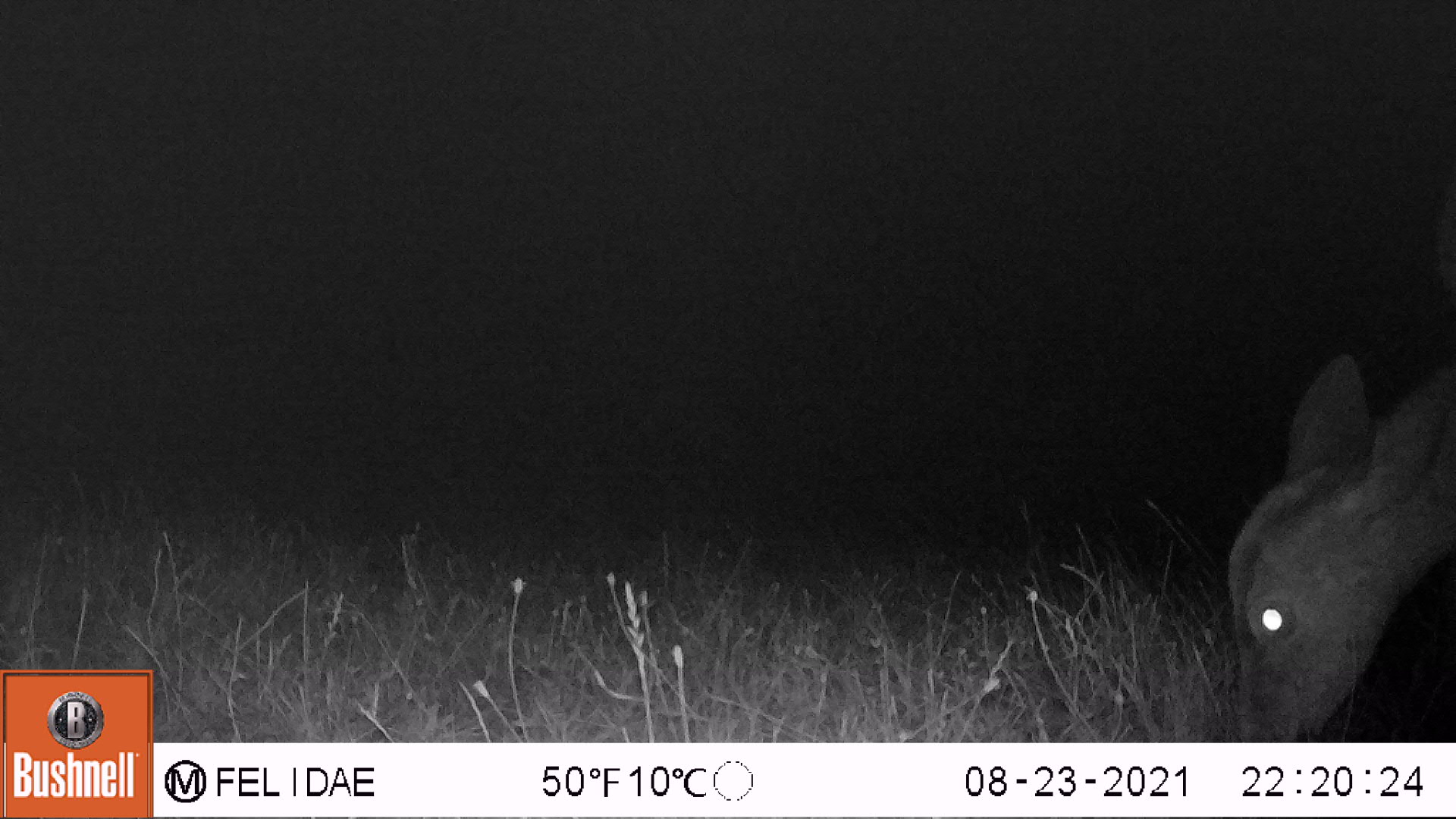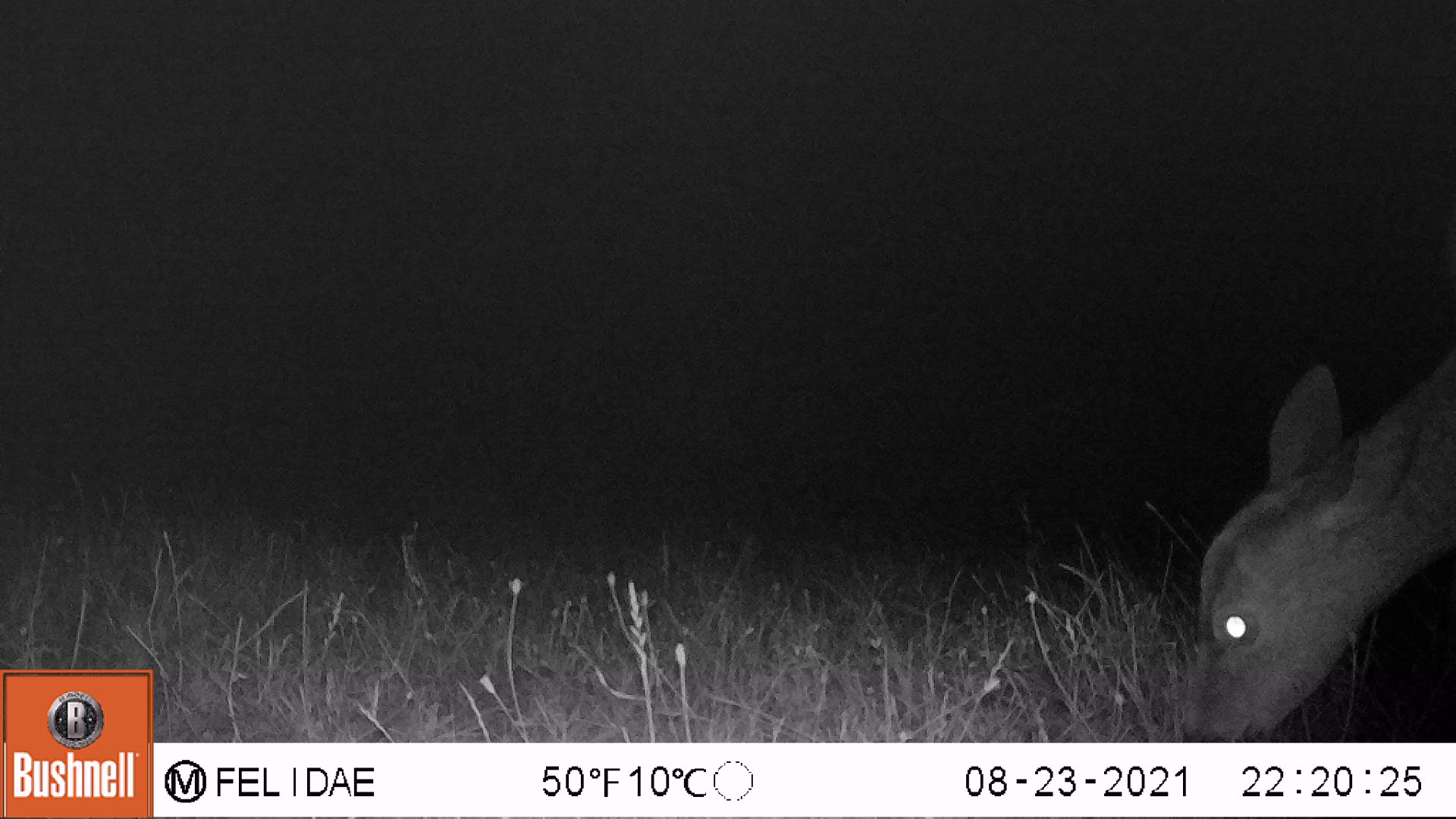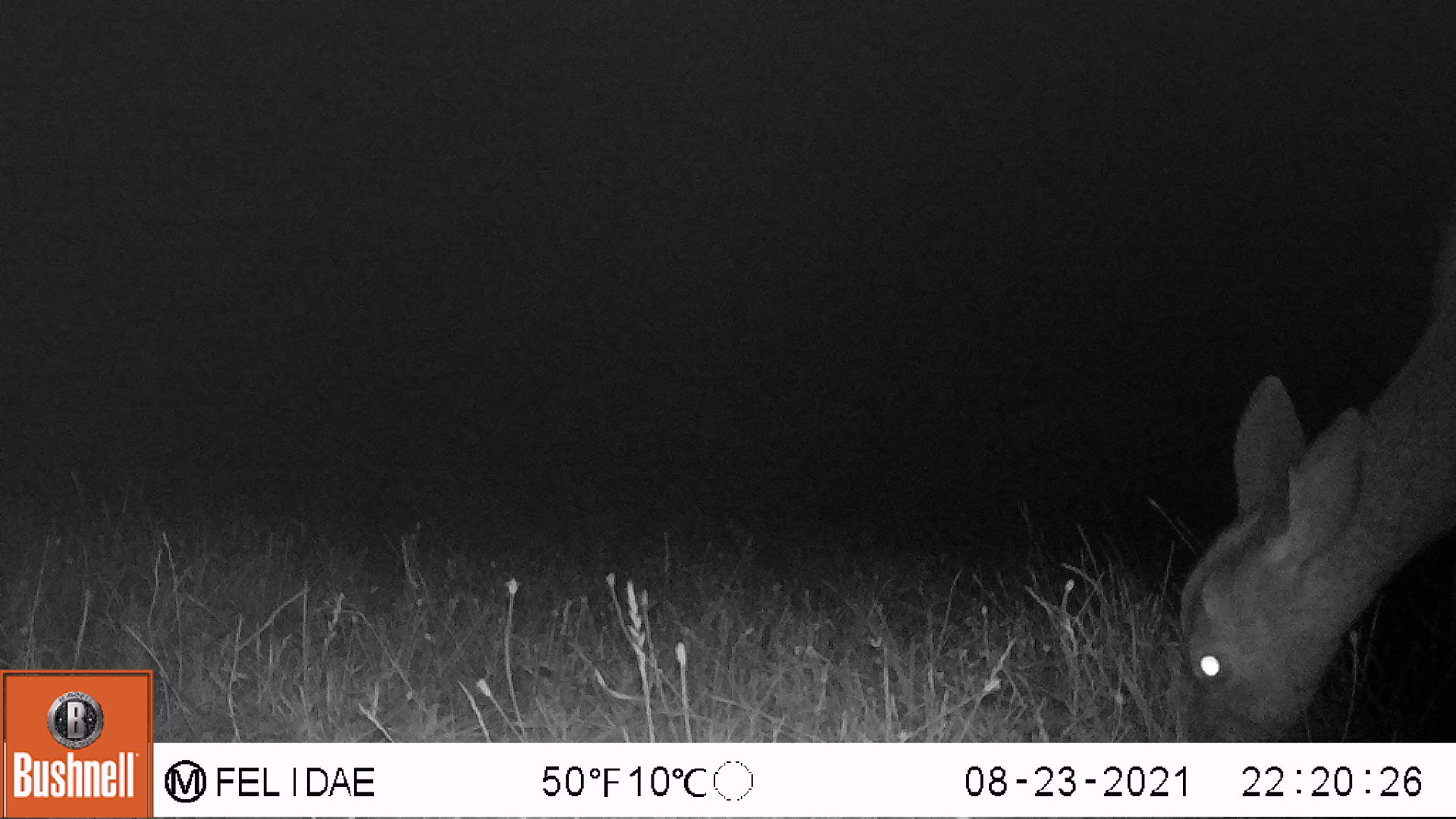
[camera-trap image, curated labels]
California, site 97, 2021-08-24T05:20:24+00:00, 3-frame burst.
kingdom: Animalia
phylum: Chordata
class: Mammalia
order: Artiodactyla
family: Cervidae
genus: Odocoileus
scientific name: Odocoileus hemionus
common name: mule deer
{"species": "mule deer (Odocoileus hemionus)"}